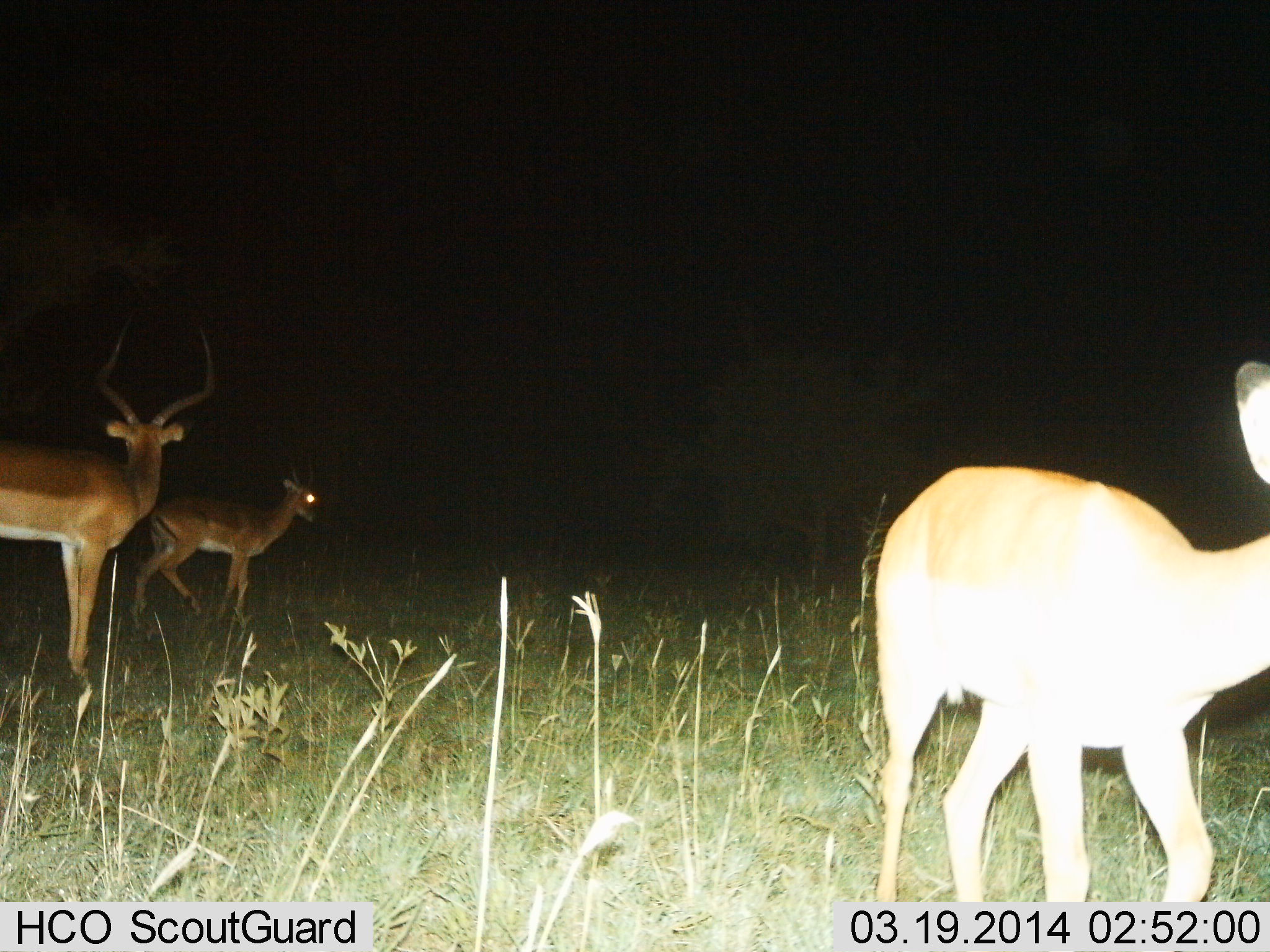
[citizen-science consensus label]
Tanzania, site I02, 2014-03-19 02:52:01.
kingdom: Animalia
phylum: Chordata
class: Mammalia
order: Artiodactyla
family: Bovidae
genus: Aepyceros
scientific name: Aepyceros melampus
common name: impala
Impala (Aepyceros melampus), count 3. Behavior (volunteer vote fractions): standing 90%, resting 10%, moving 40%, interacting 0%. Young present (vote fraction): 20%. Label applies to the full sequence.